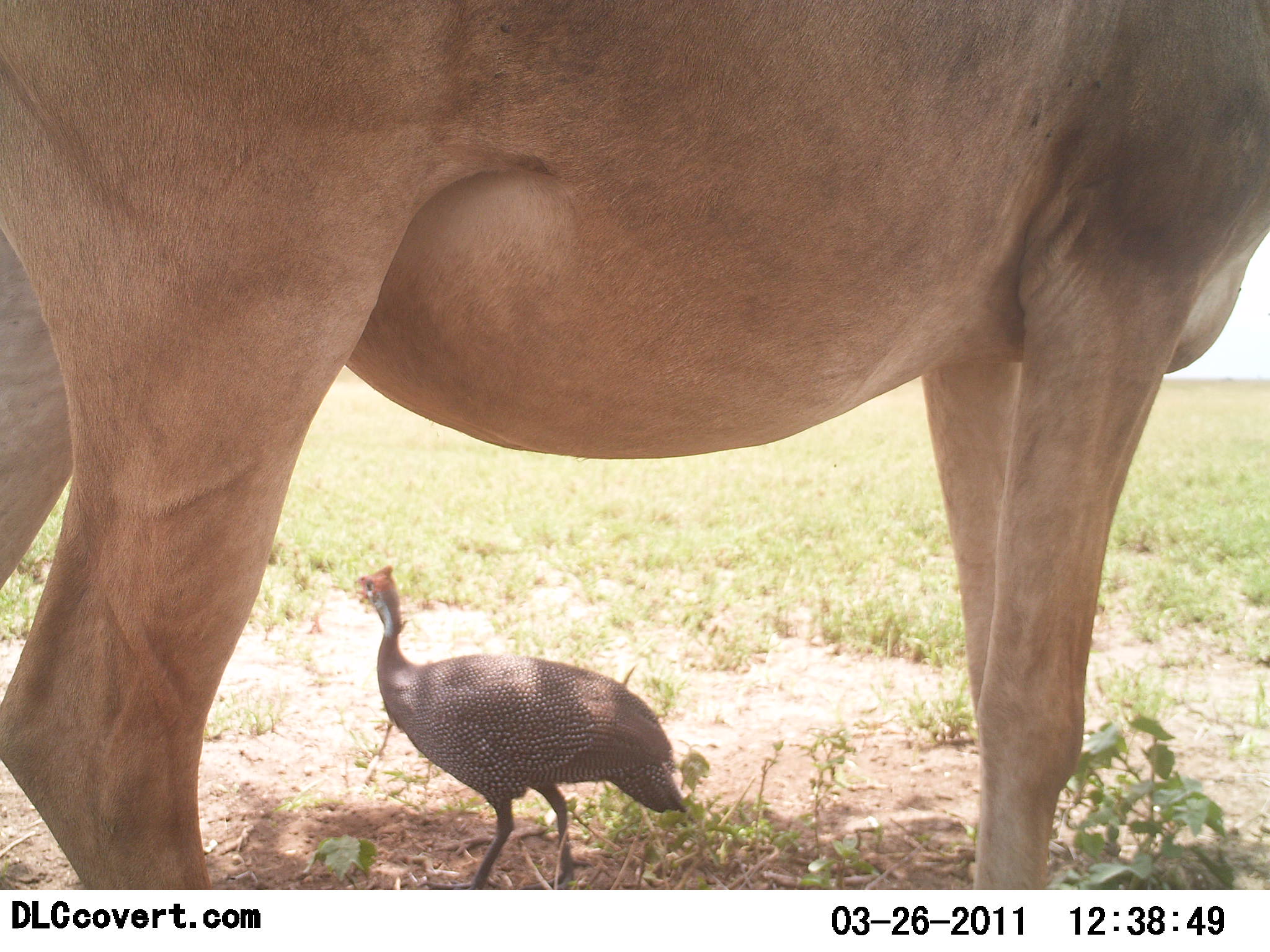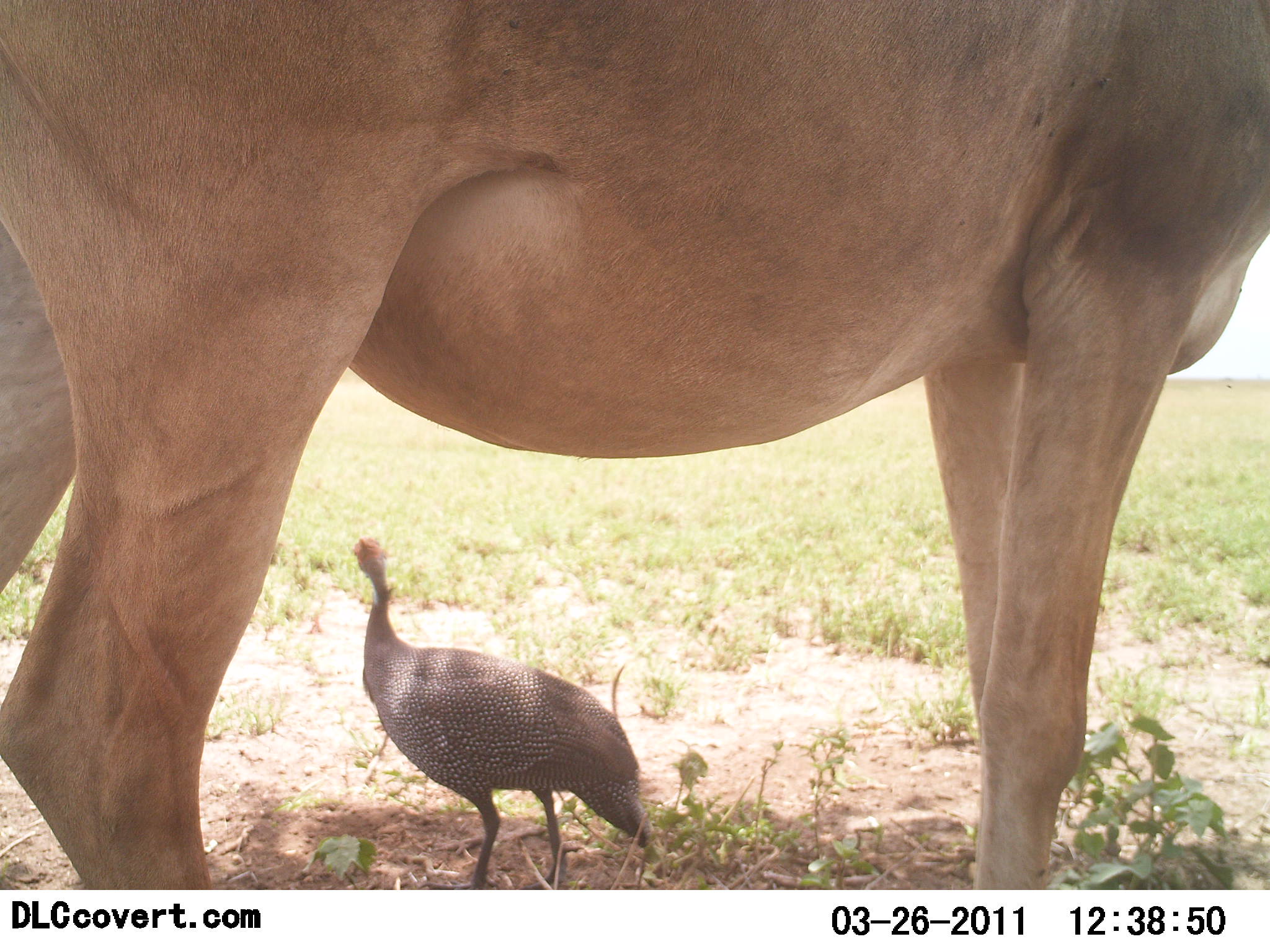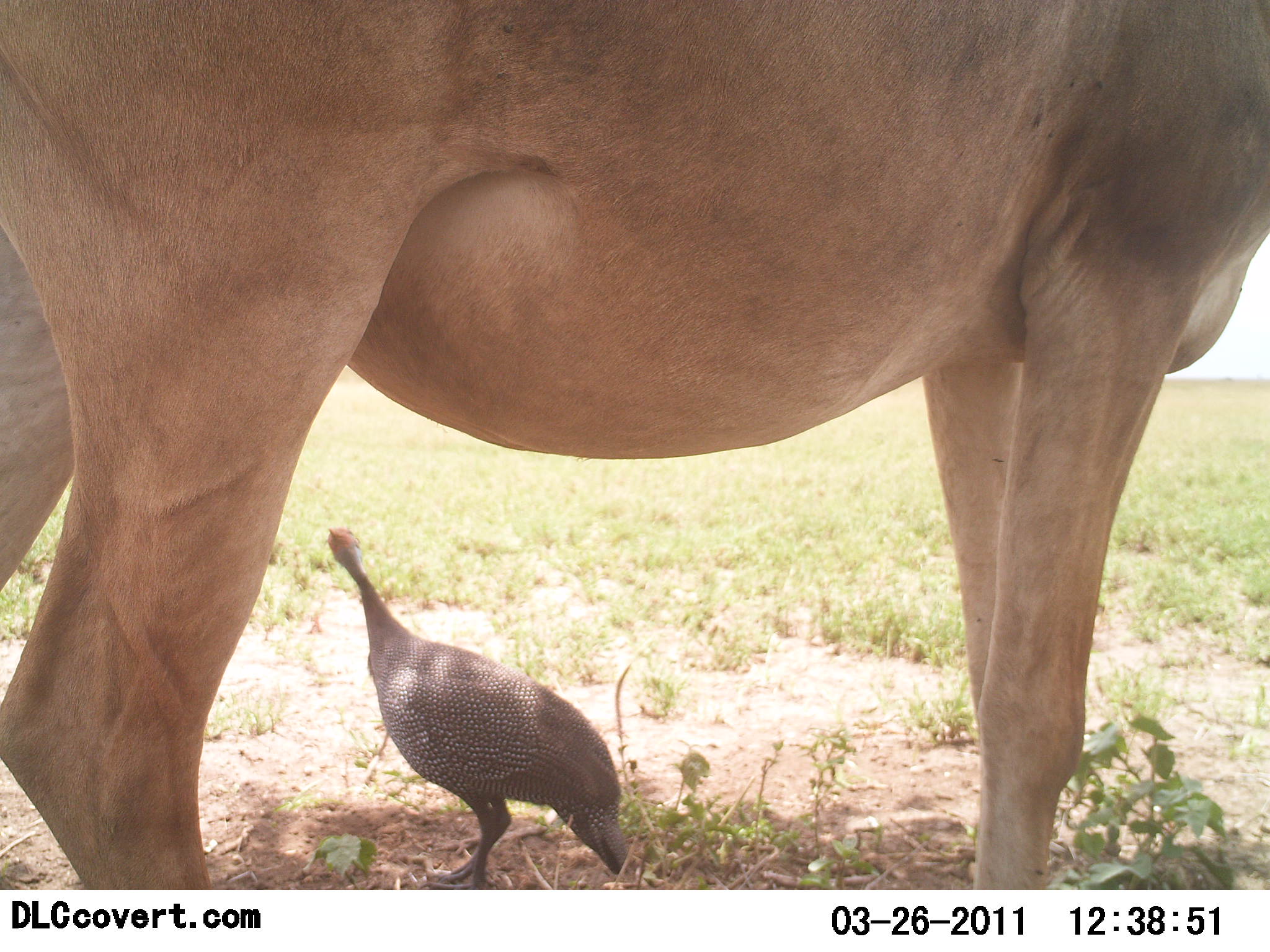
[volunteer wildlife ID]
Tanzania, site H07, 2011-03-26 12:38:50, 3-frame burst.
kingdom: Animalia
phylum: Chordata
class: Aves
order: Galliformes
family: Numididae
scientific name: Numididae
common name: guinea fowl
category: guineafowl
Guineafowl (guinea fowl) (Numididae), count 1. Behavior (volunteer vote fractions): standing 60%, resting 0%, moving 30%, interacting 10%. Young present (vote fraction): 0%. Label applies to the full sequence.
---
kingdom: Animalia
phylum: Chordata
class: Mammalia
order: Artiodactyla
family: Bovidae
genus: Alcelaphus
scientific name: Alcelaphus buselaphus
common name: hartebeest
Hartebeest (Alcelaphus buselaphus), count 1. Behavior (volunteer vote fractions): standing 100%, resting 0%, moving 0%, interacting 0%. Young present (vote fraction): 0%. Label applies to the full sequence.